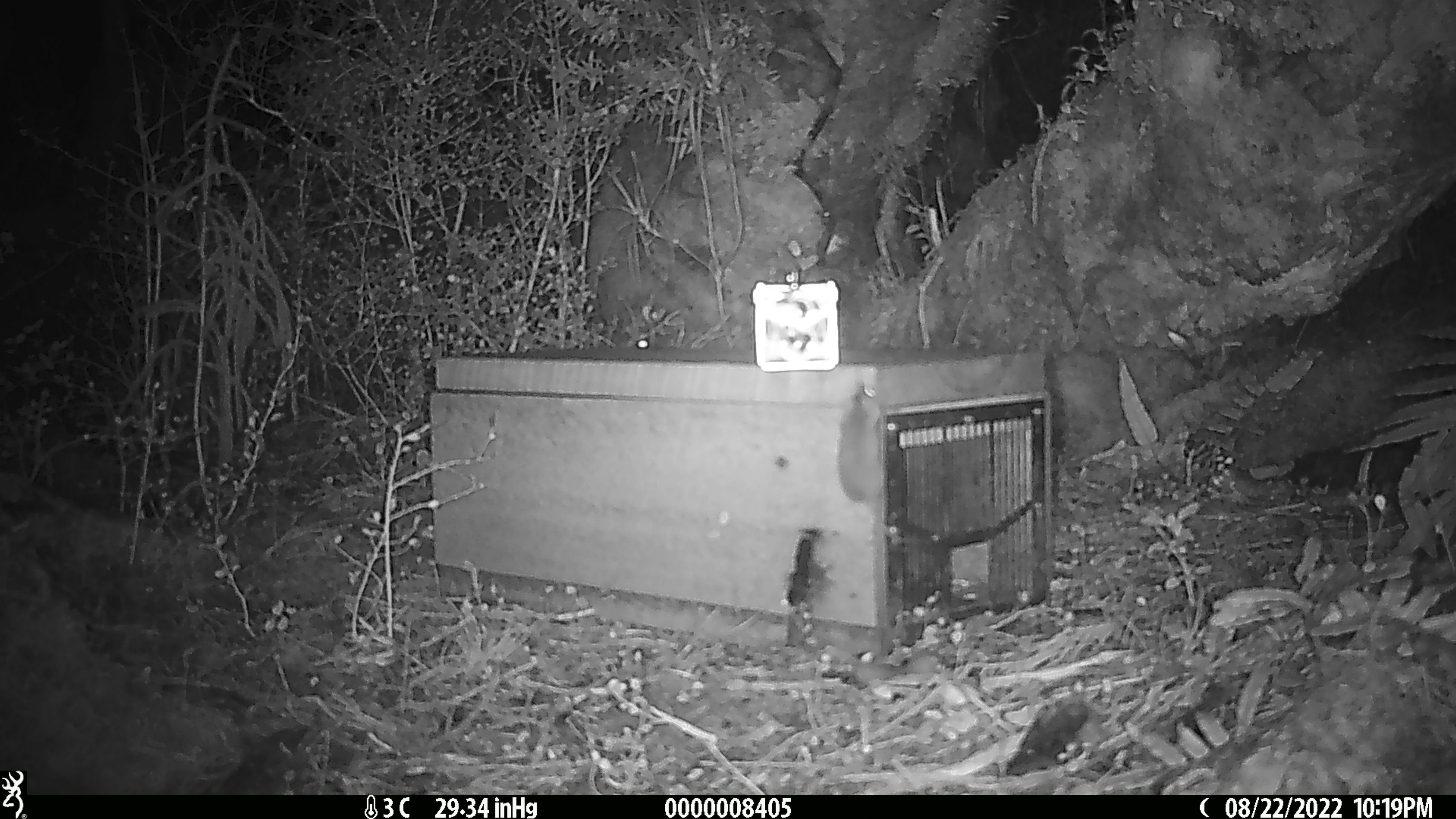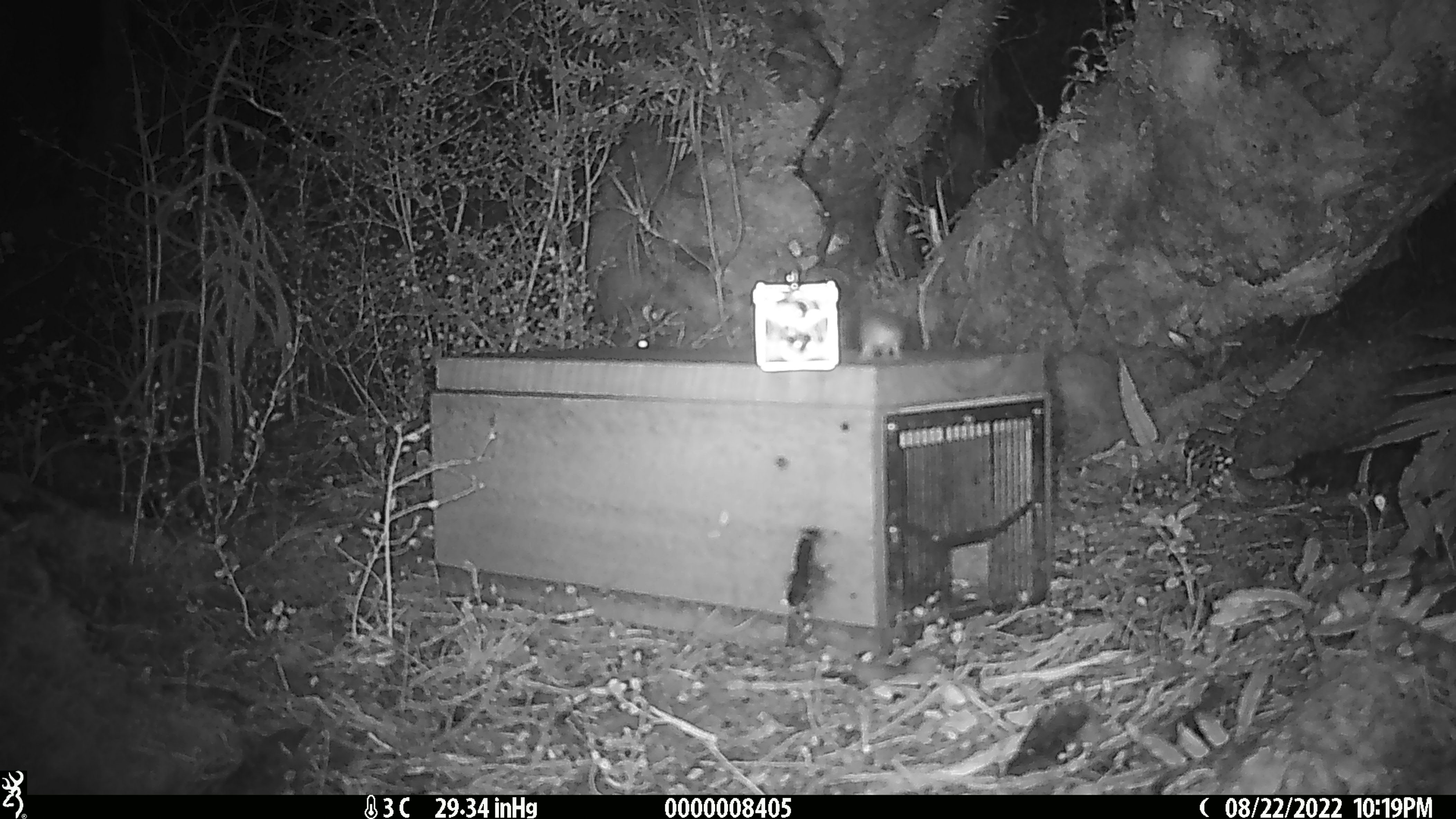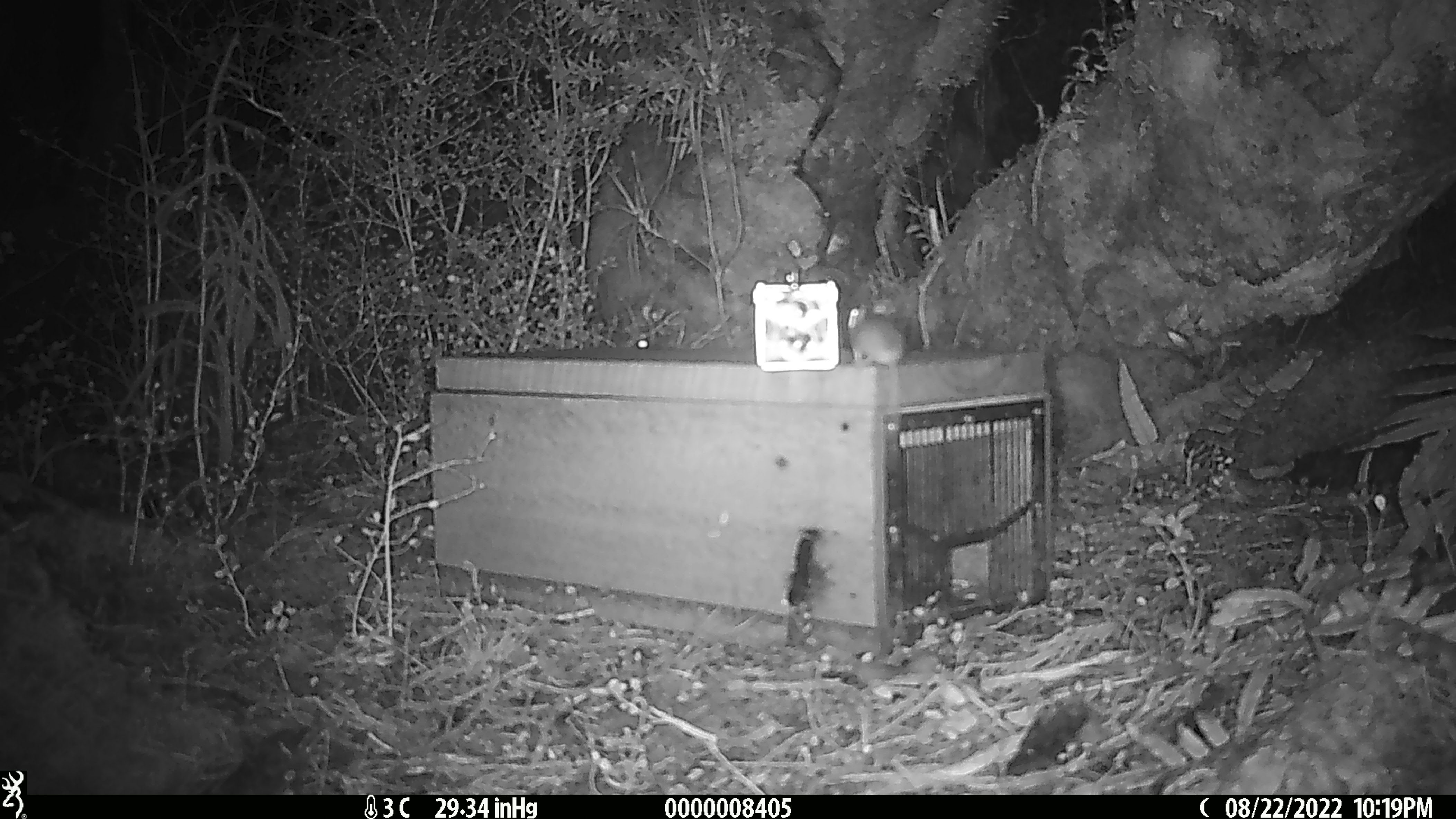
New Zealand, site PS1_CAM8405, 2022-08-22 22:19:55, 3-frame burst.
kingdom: Animalia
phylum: Chordata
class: Mammalia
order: Rodentia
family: Muridae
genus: Mus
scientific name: Mus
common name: mouse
Mouse (Mus).